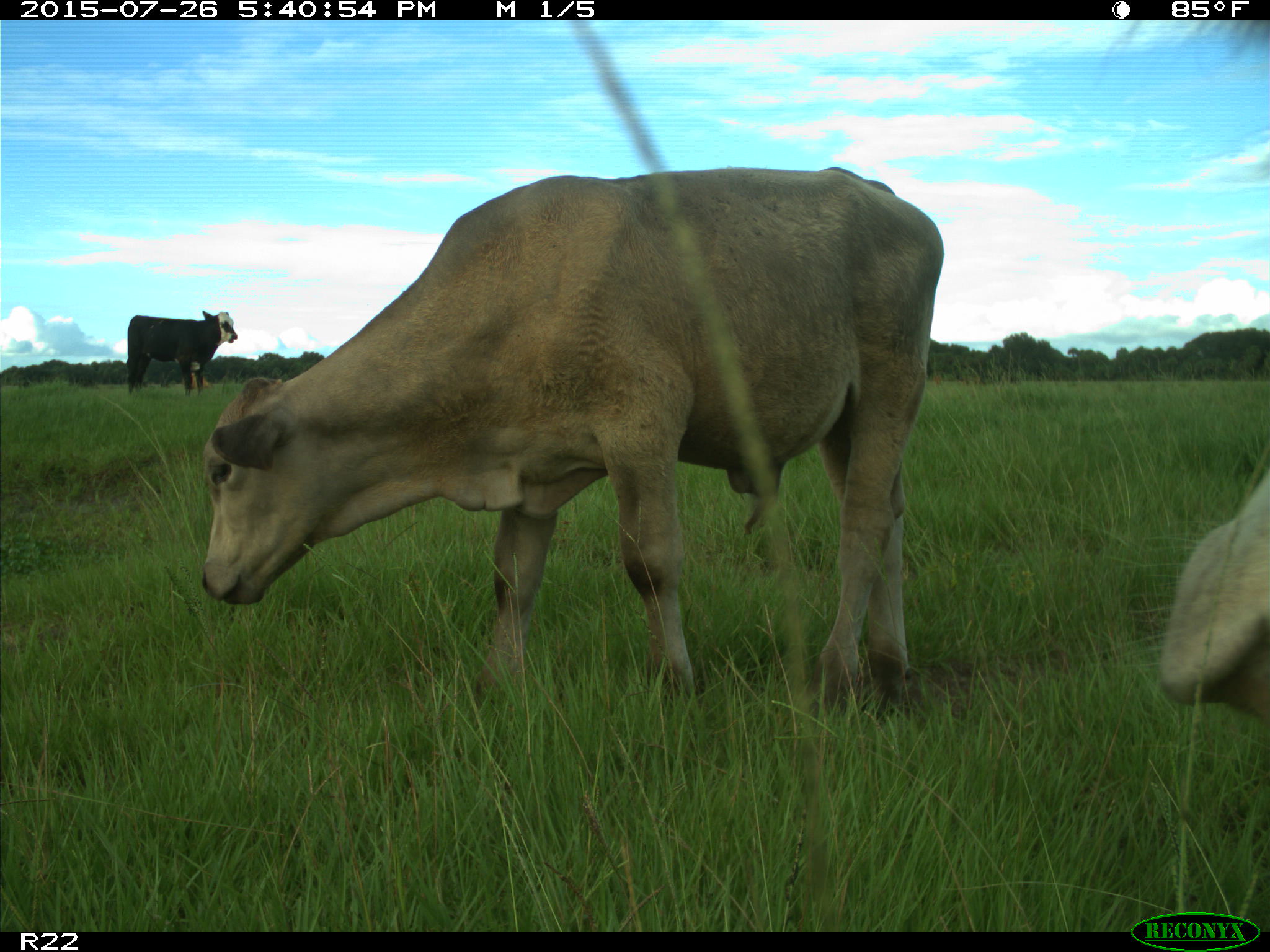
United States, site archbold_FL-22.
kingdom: Animalia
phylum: Chordata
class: Mammalia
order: Artiodactyla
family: Bovidae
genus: Bos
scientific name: Bos taurus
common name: domestic cow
Bos taurus (domestic cow).